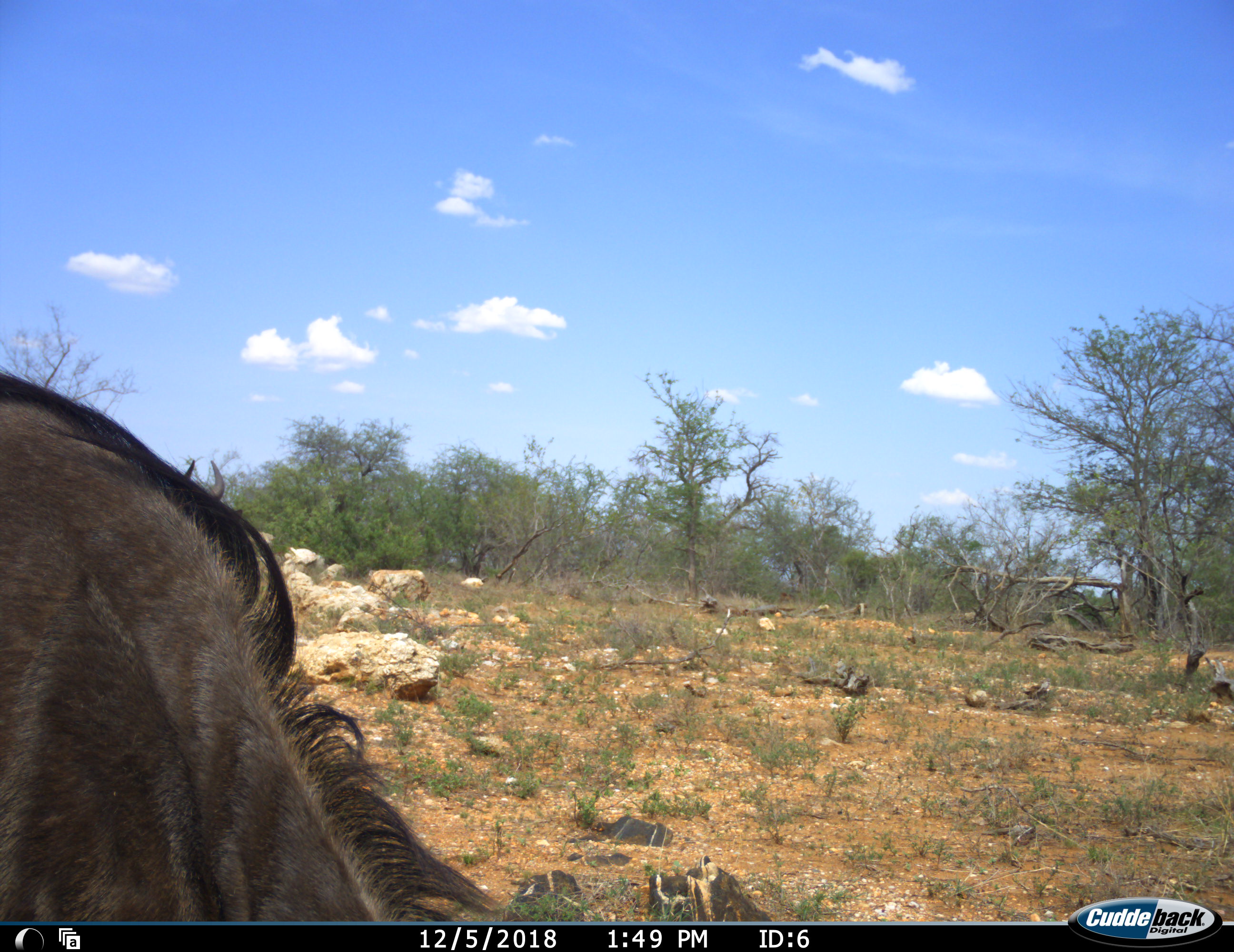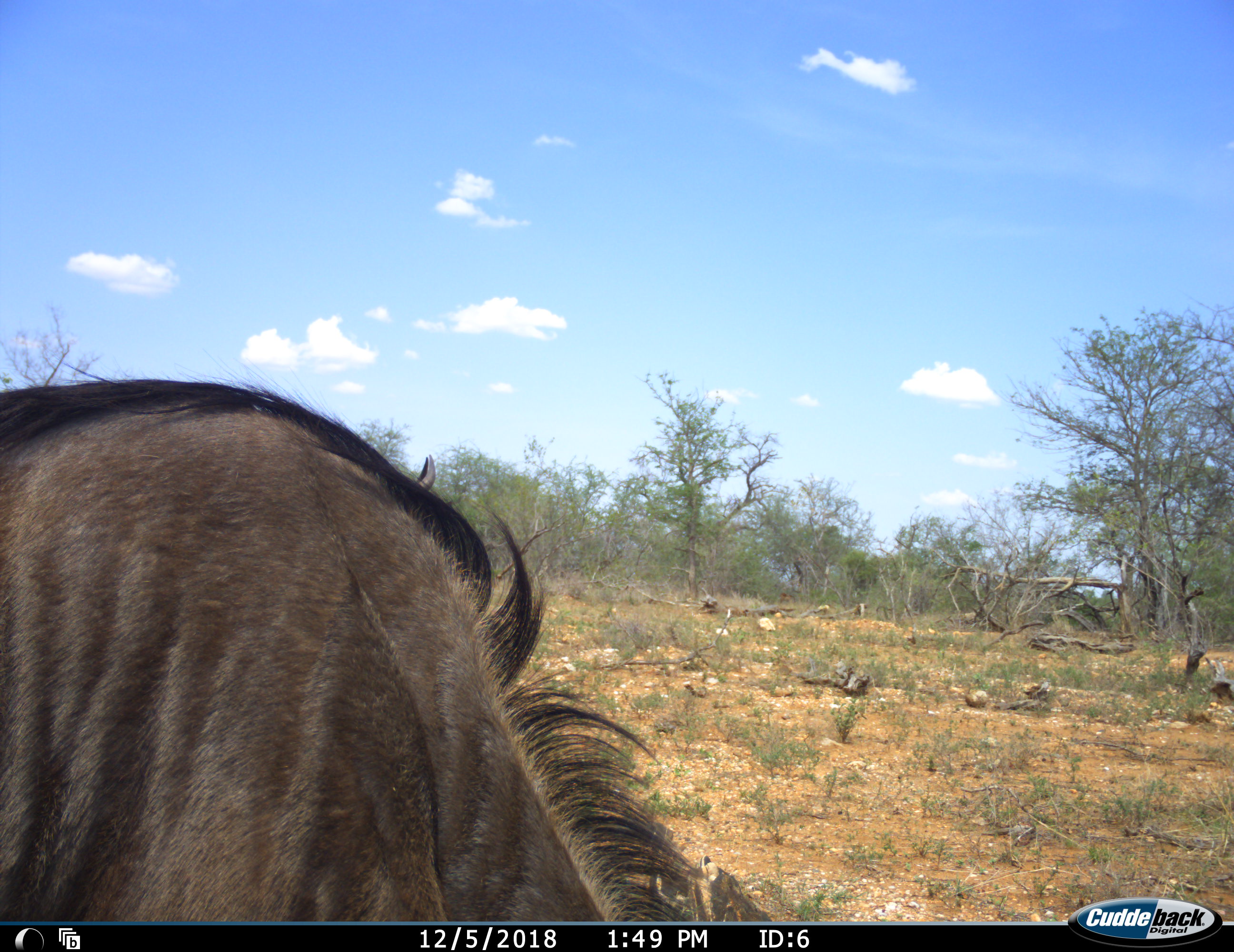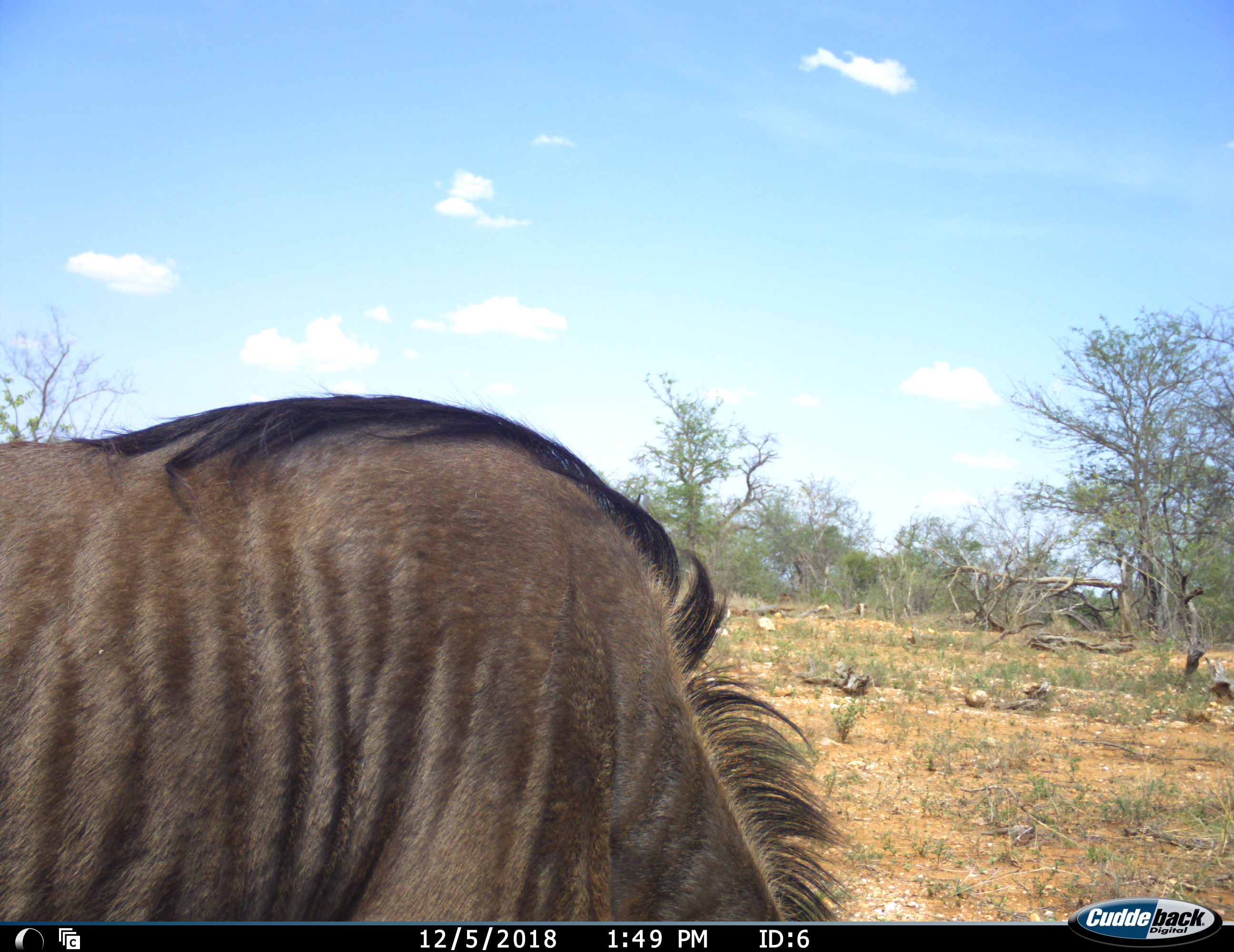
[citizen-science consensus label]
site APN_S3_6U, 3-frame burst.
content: unidentified animal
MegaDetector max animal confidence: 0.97